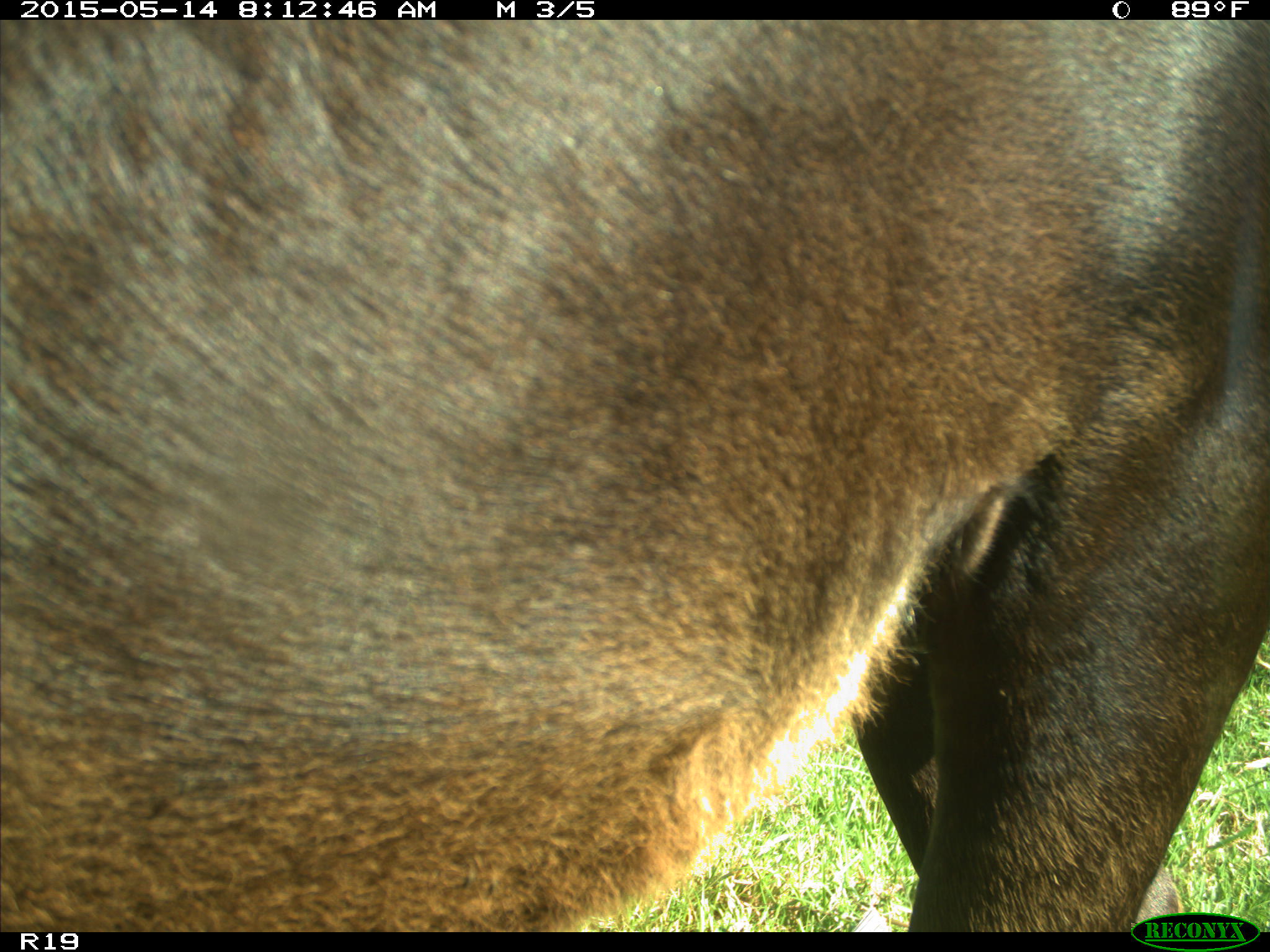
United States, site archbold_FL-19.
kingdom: Animalia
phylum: Chordata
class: Mammalia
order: Artiodactyla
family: Bovidae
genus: Bos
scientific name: Bos taurus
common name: domestic cow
Bos taurus (domestic cow).